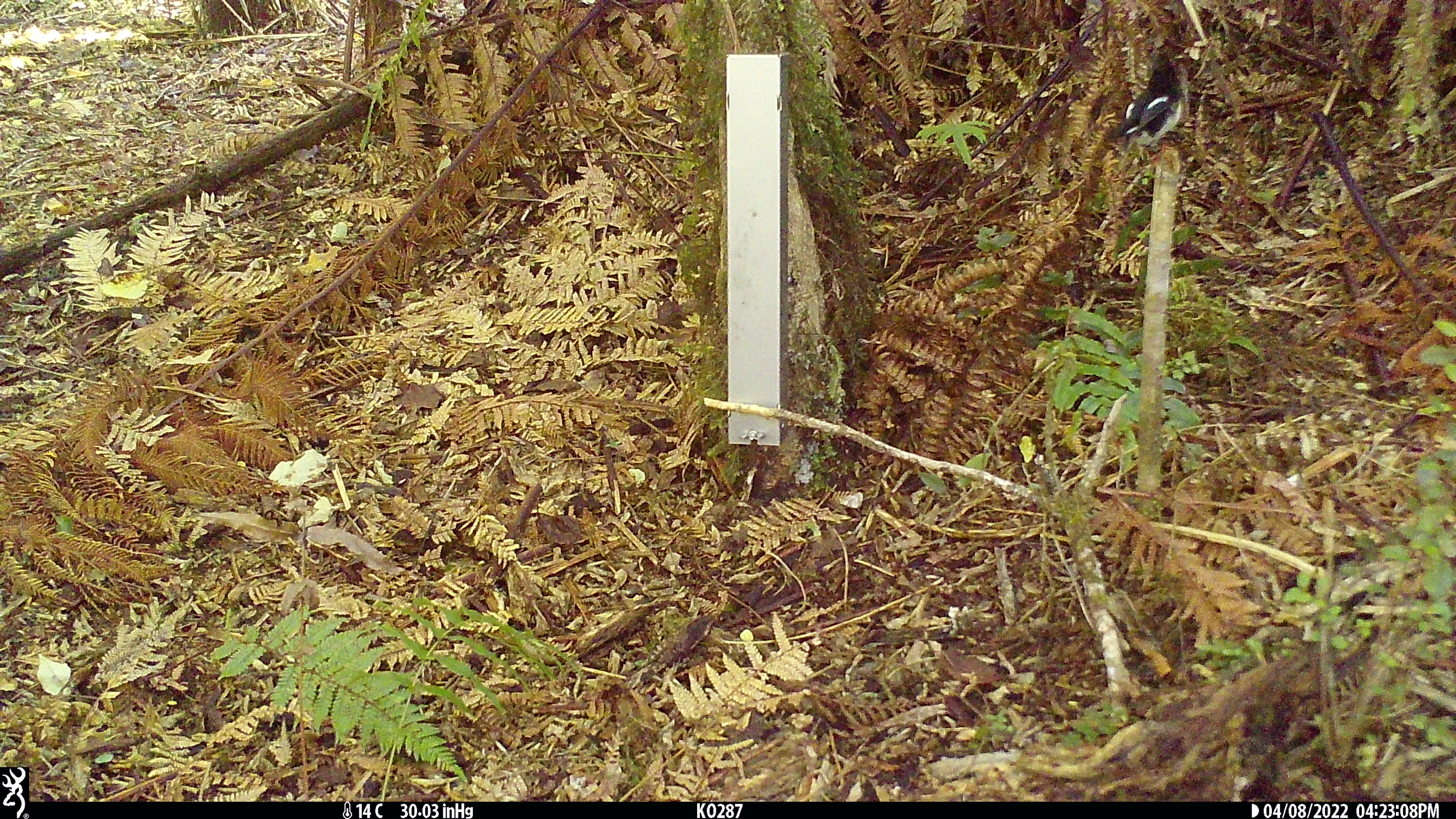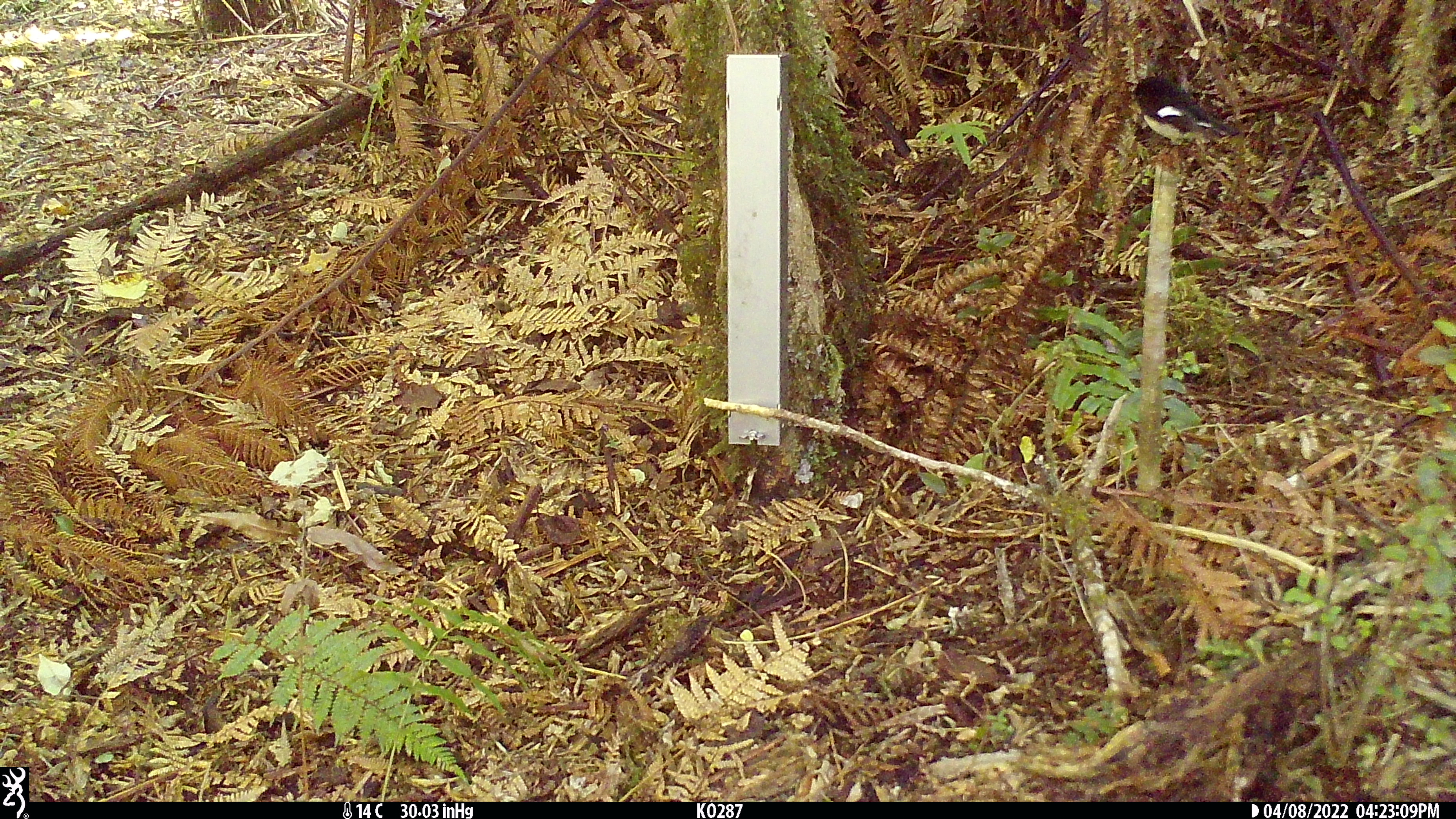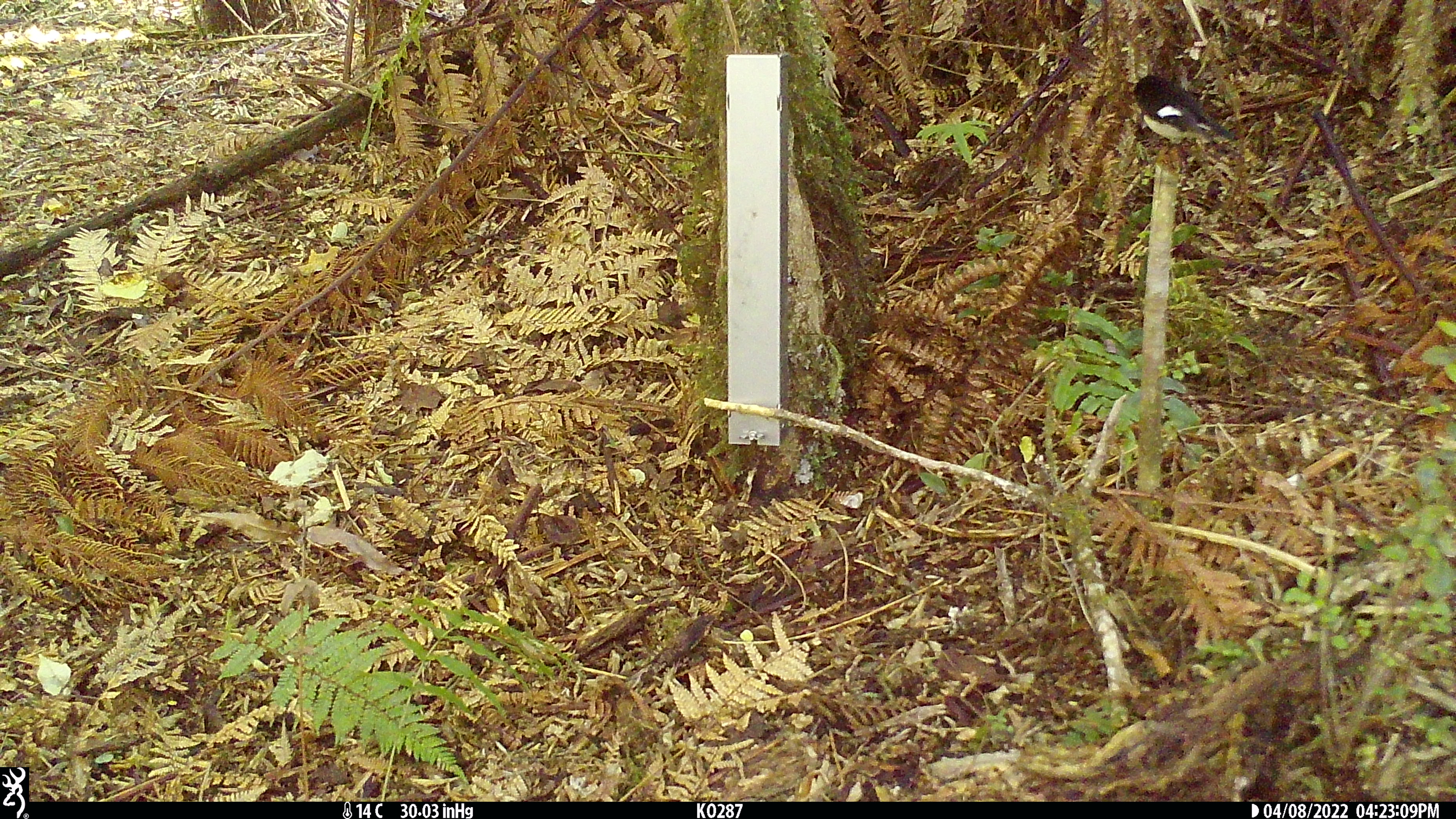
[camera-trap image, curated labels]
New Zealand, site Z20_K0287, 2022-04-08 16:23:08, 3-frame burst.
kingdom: Animalia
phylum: Chordata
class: Aves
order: Passeriformes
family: Petroicidae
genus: Petroica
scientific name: Petroica macrocephala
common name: tomtit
Tomtit (Petroica macrocephala).